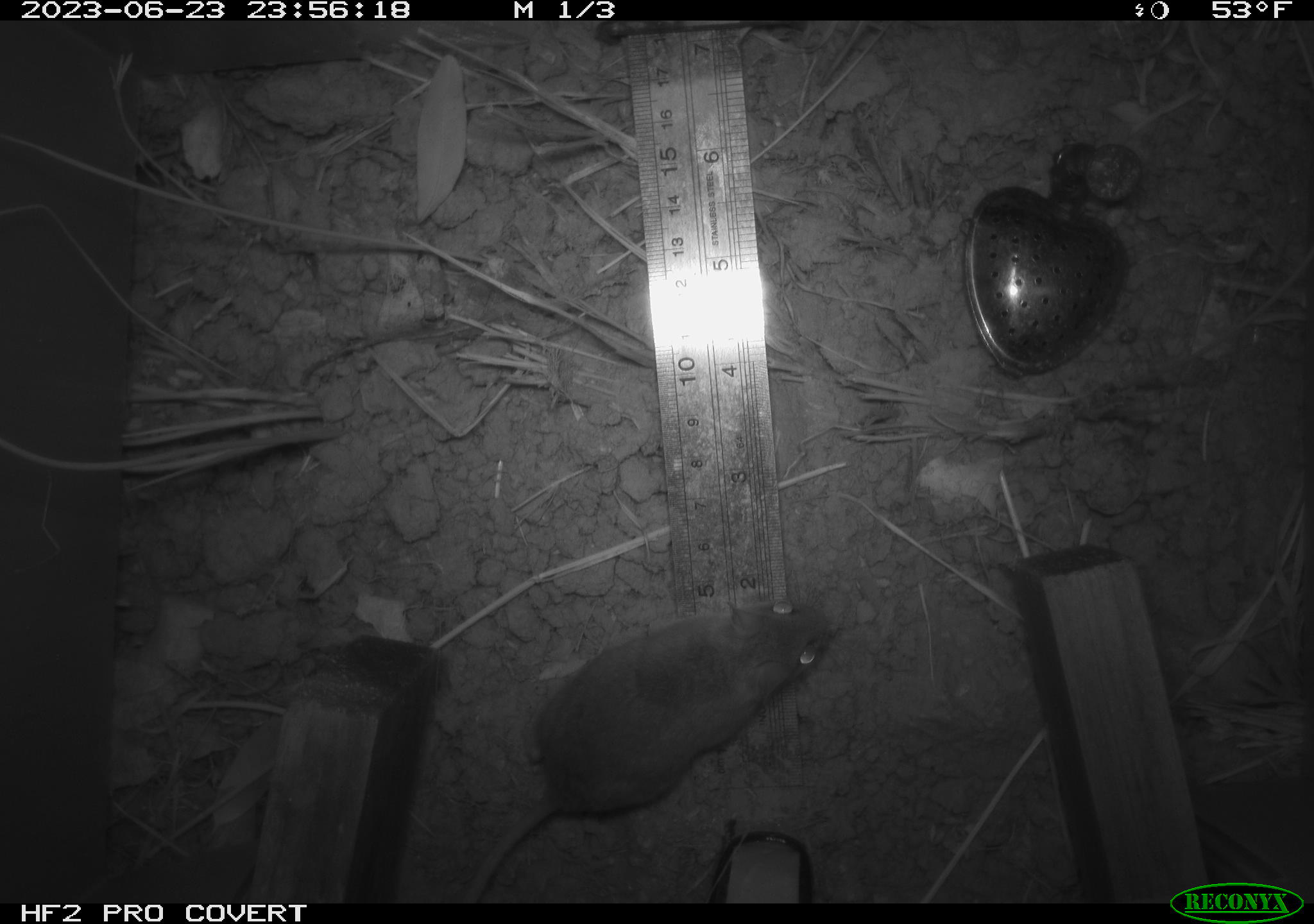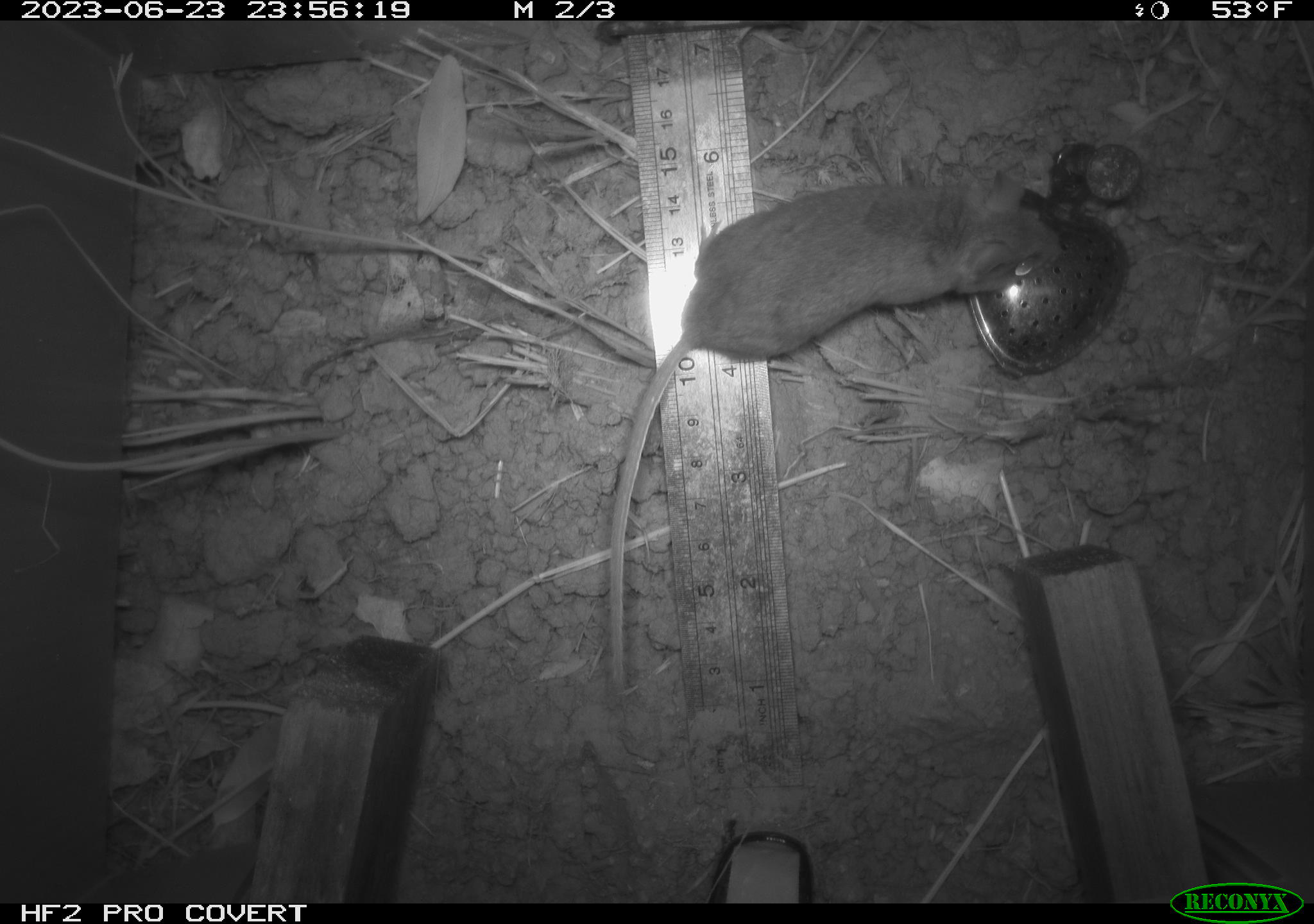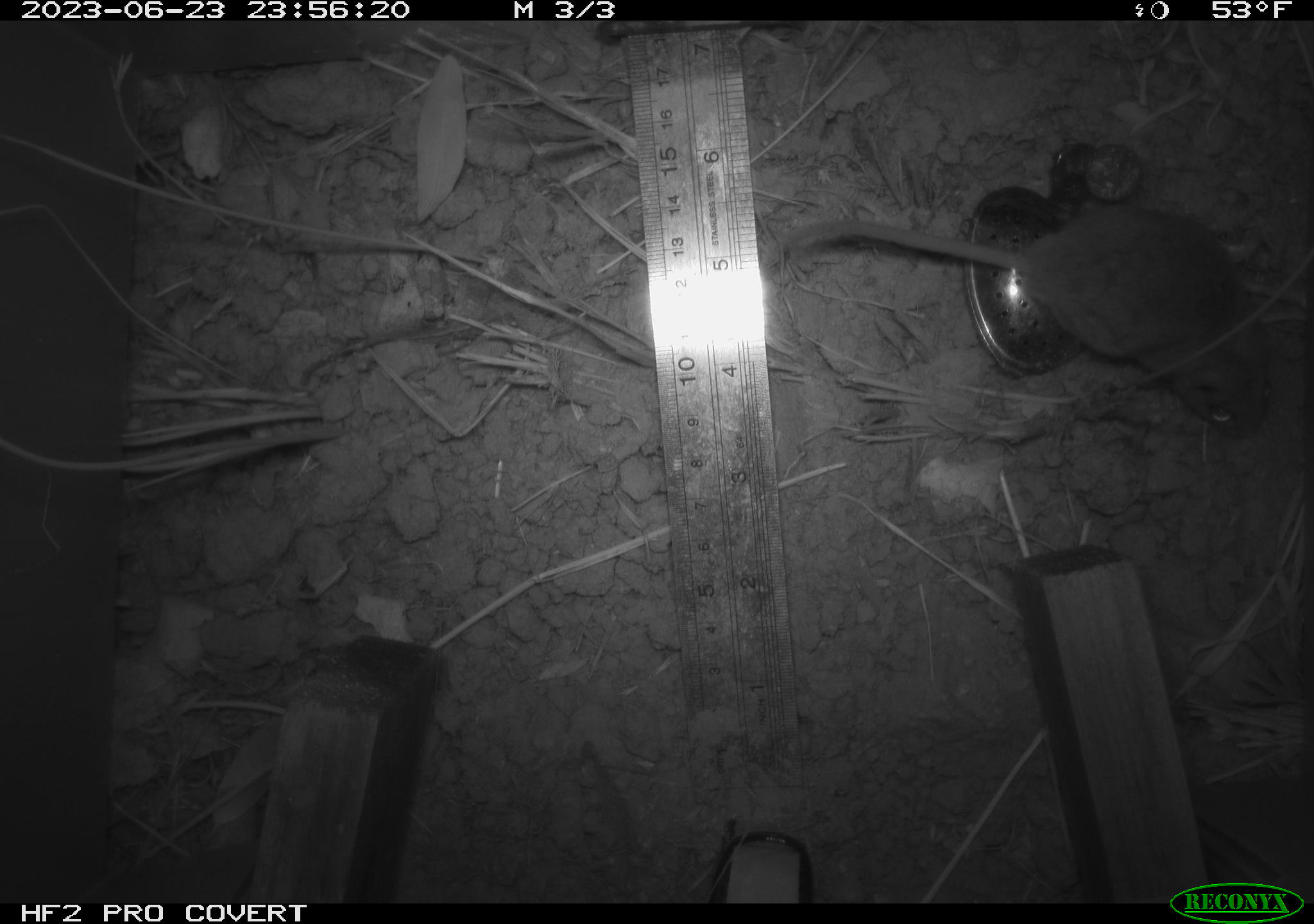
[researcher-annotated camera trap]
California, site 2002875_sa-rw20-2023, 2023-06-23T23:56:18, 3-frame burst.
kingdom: Animalia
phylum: Chordata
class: Mammalia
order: Rodentia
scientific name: Rodentia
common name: mouse species